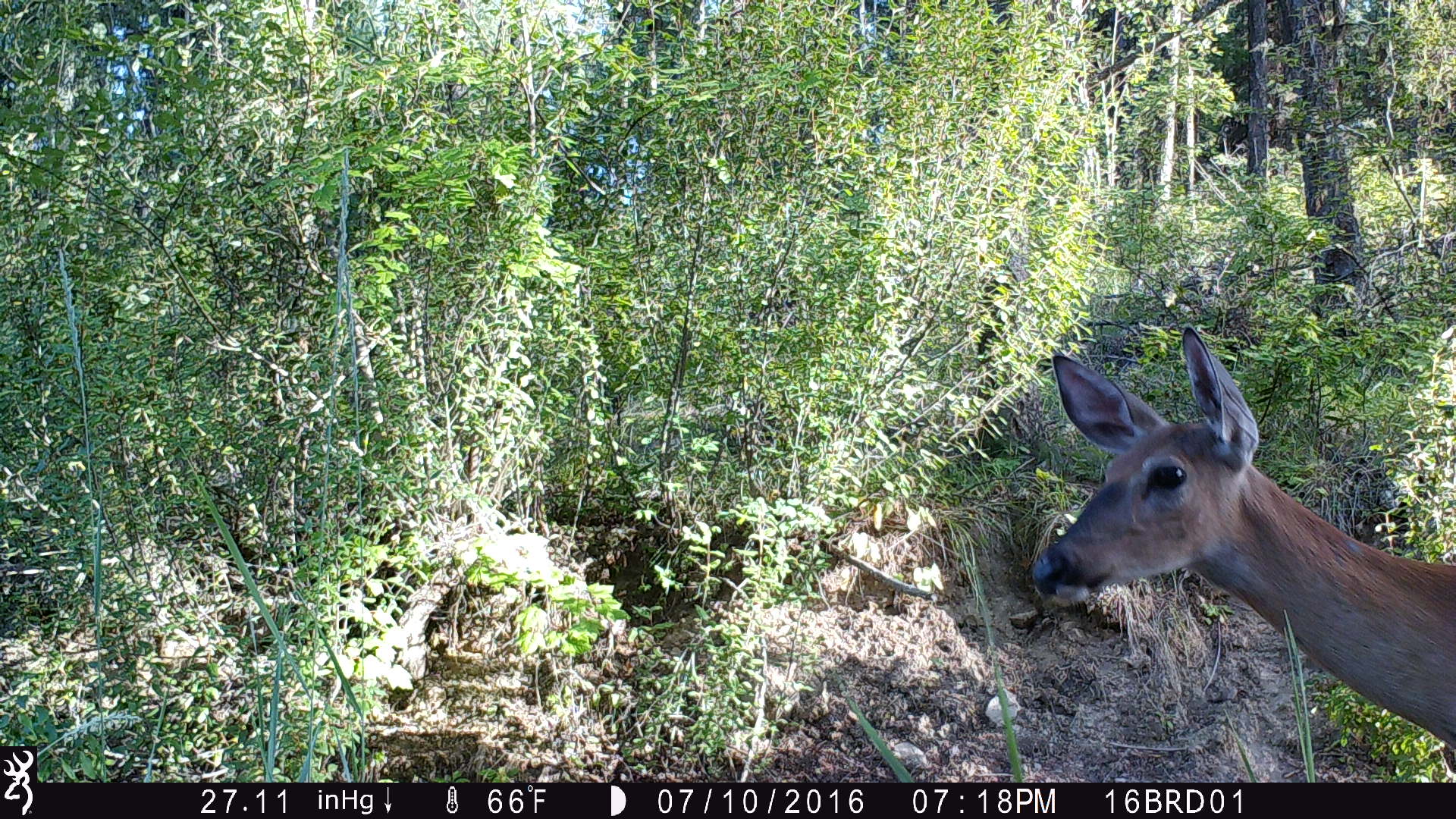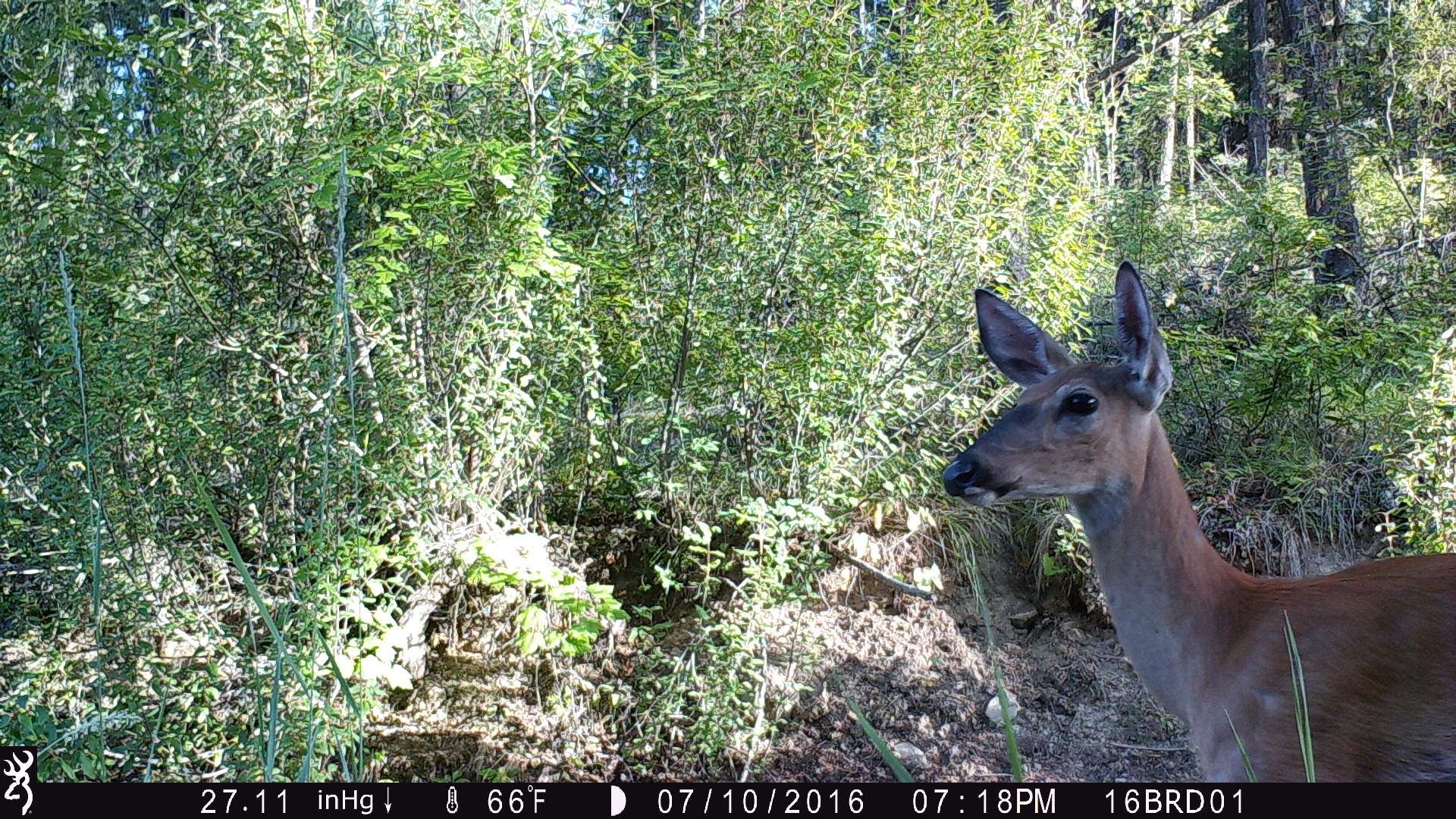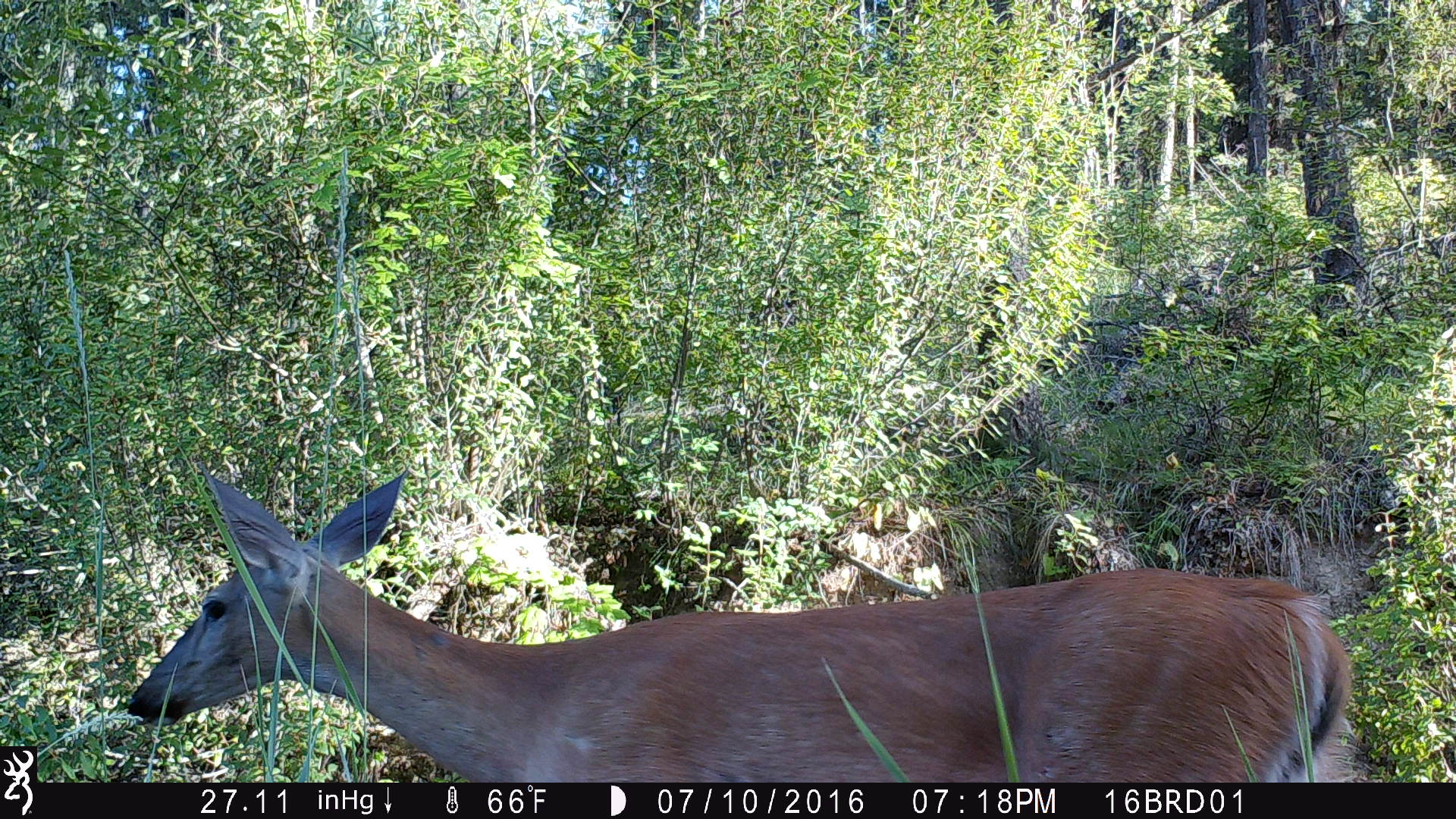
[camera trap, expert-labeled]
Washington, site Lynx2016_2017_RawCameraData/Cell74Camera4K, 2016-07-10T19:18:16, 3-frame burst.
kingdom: Animalia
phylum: Chordata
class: Mammalia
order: Artiodactyla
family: Cervidae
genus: Odocoileus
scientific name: Odocoileus virginianus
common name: white-tailed deer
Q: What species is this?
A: Odocoileus virginianus (white-tailed deer).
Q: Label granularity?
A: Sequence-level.